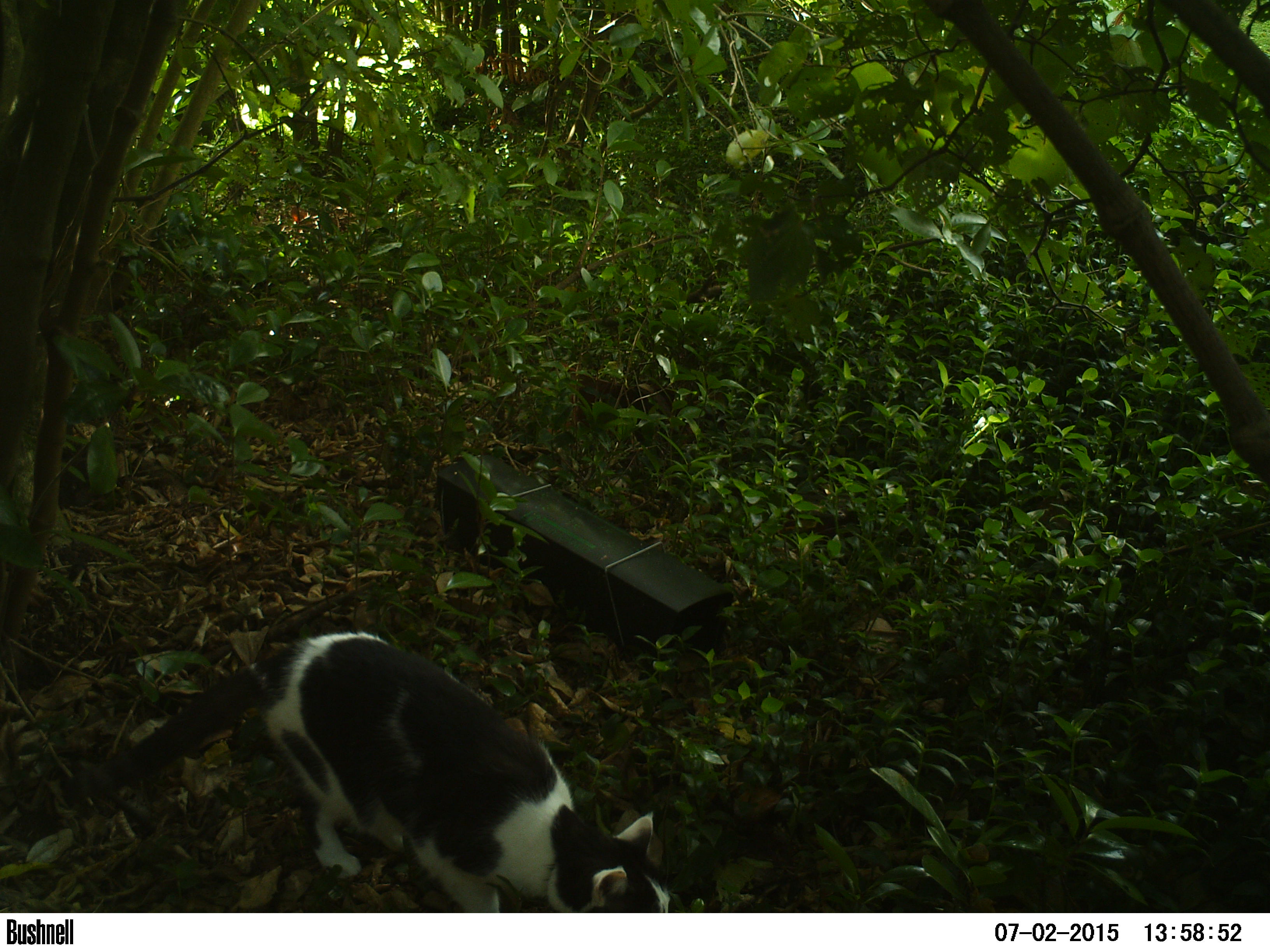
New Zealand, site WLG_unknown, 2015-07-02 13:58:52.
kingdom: Animalia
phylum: Chordata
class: Mammalia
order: Carnivora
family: Felidae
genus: Felis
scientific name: Felis catus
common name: domestic cat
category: cat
Cat (domestic cat) (Felis catus).